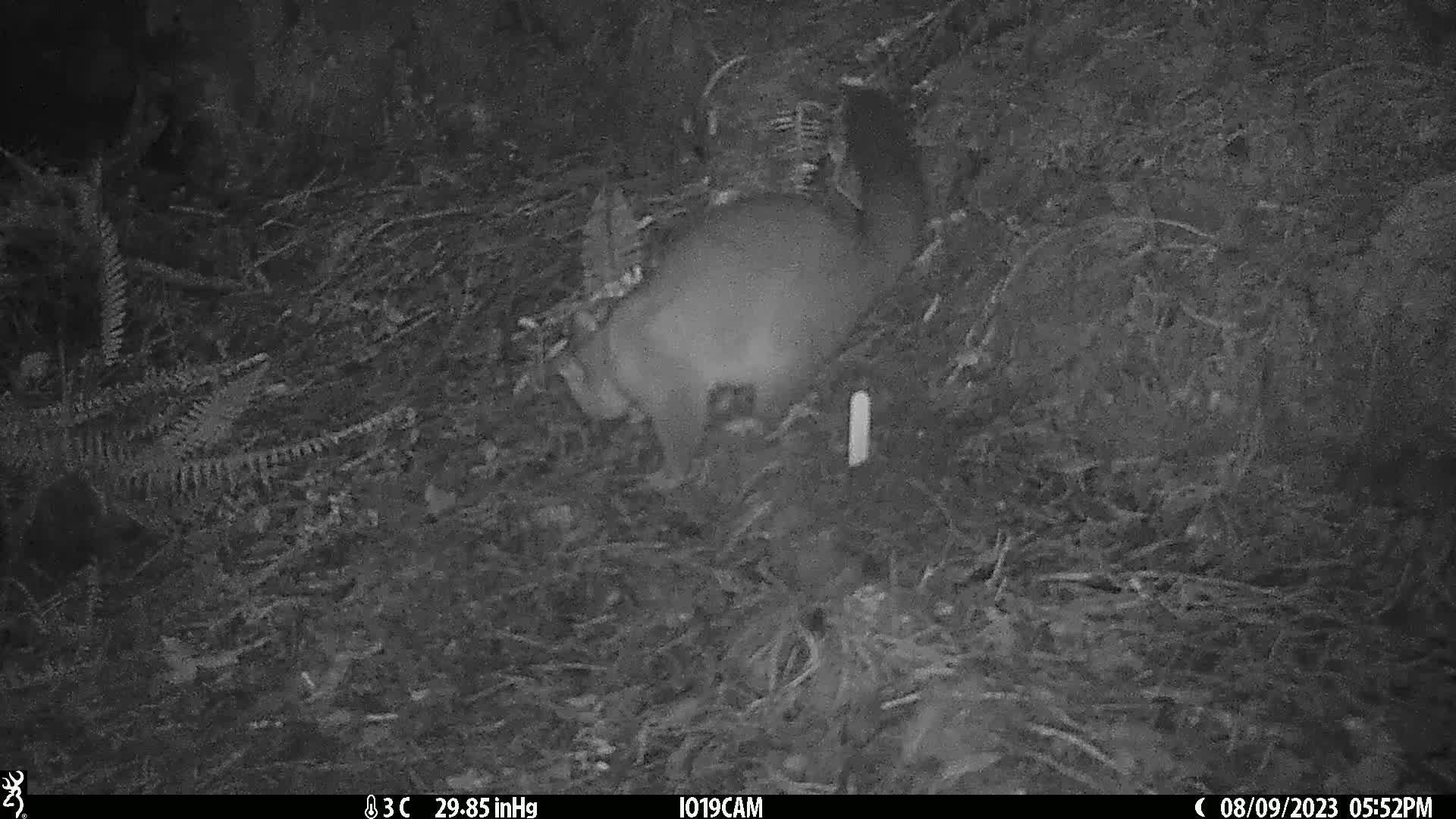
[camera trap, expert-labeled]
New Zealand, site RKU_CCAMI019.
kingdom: Animalia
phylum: Chordata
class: Mammalia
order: Diprotodontia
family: Phalangeridae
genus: Trichosurus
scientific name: Trichosurus vulpecula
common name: common brushtail possum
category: possum